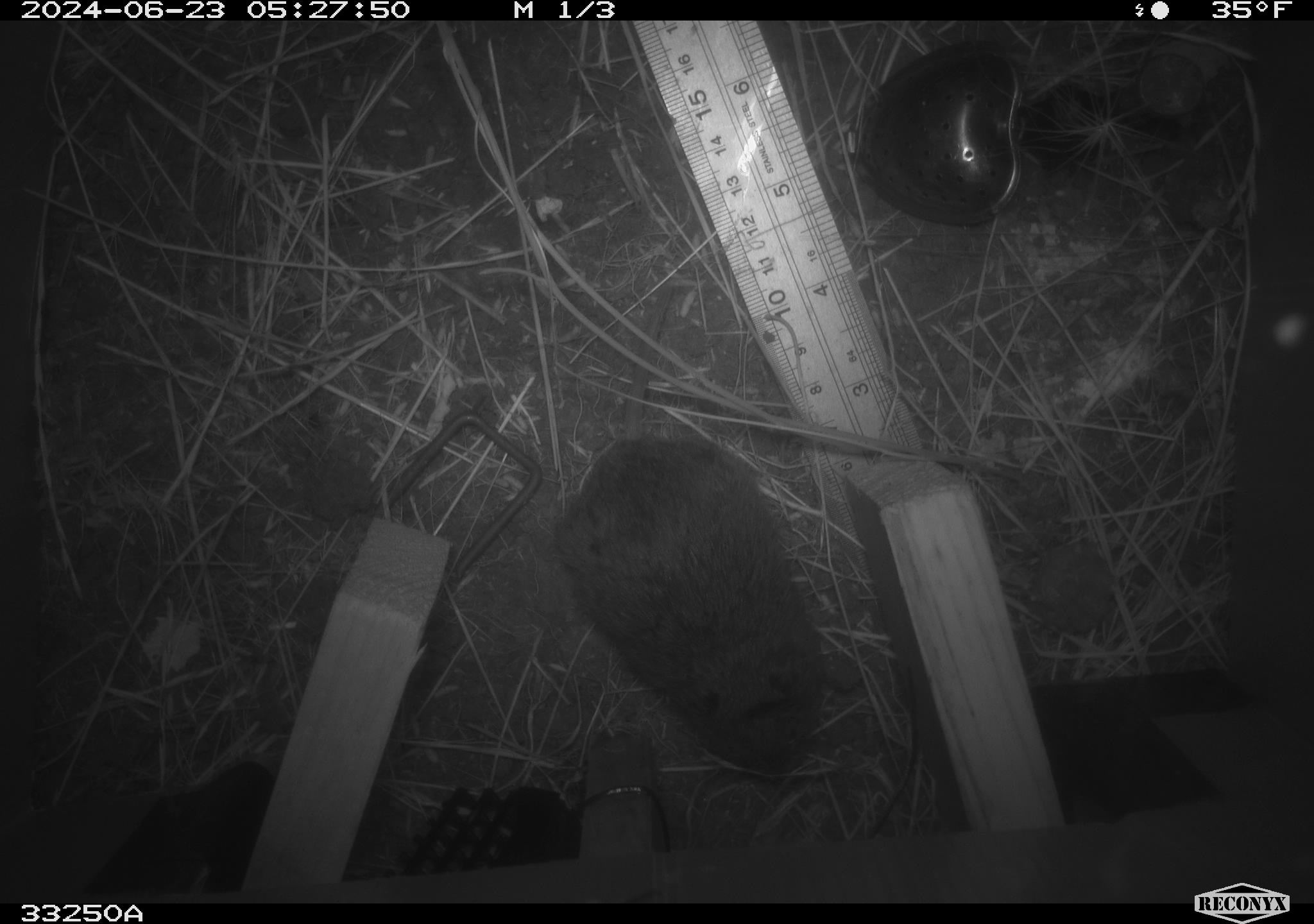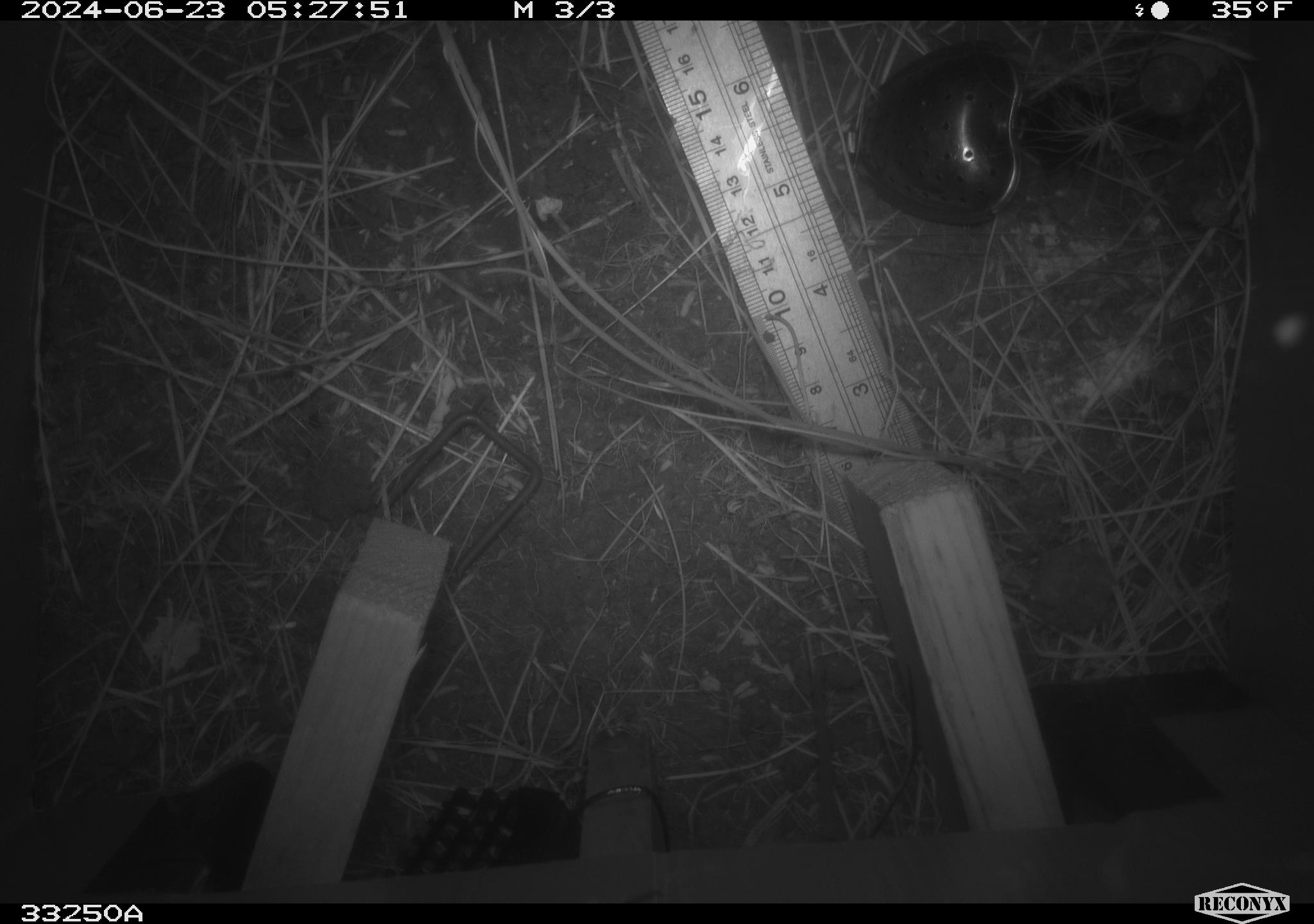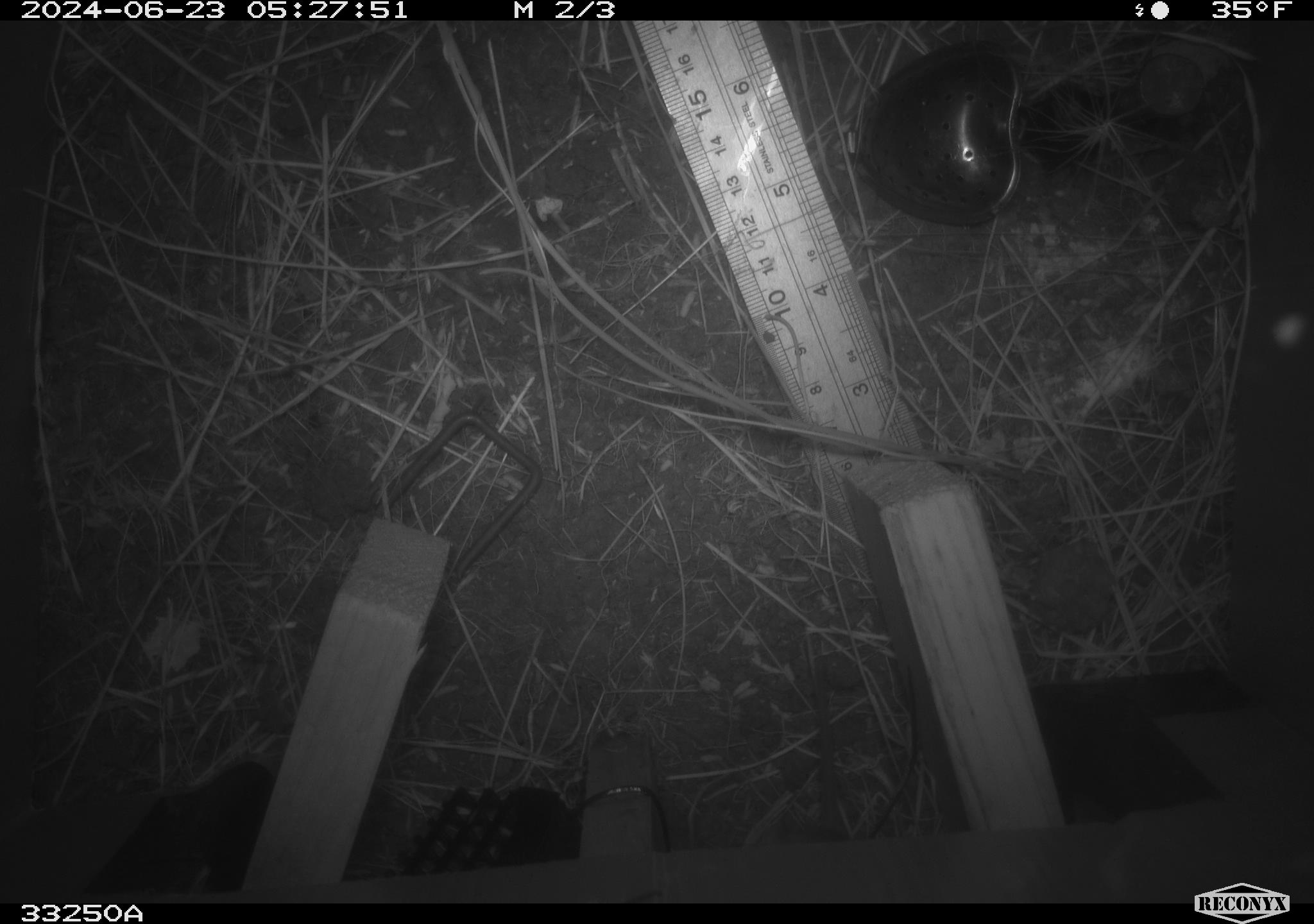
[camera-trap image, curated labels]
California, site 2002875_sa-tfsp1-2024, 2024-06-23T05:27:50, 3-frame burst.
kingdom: Animalia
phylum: Chordata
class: Mammalia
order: Rodentia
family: Cricetidae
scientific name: Arvicolinae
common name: voles, lemmings, and muskrats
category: arvicolinae subfamily